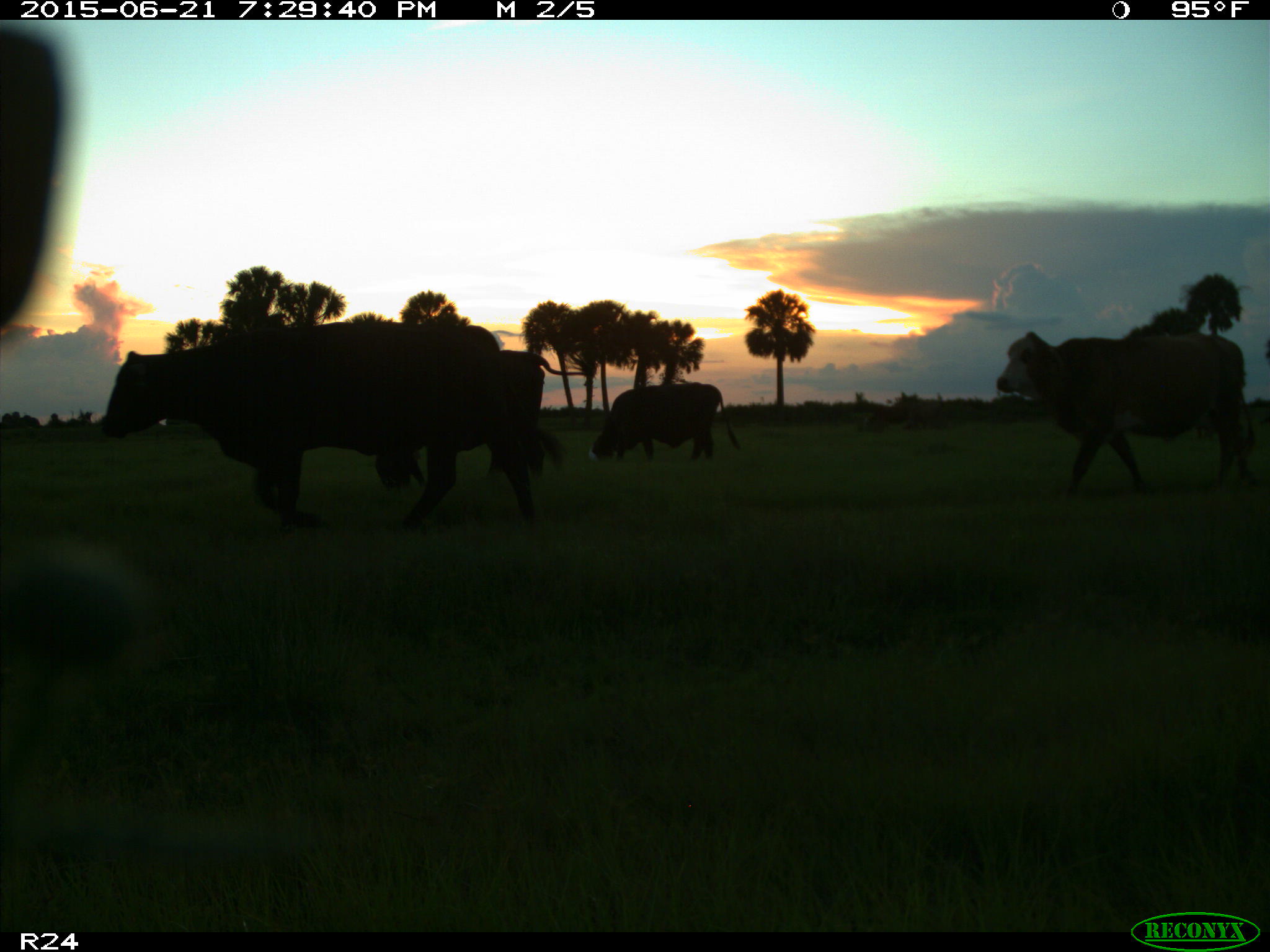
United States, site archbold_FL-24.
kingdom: Animalia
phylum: Chordata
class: Mammalia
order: Artiodactyla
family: Bovidae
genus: Bos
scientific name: Bos taurus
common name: domestic cow